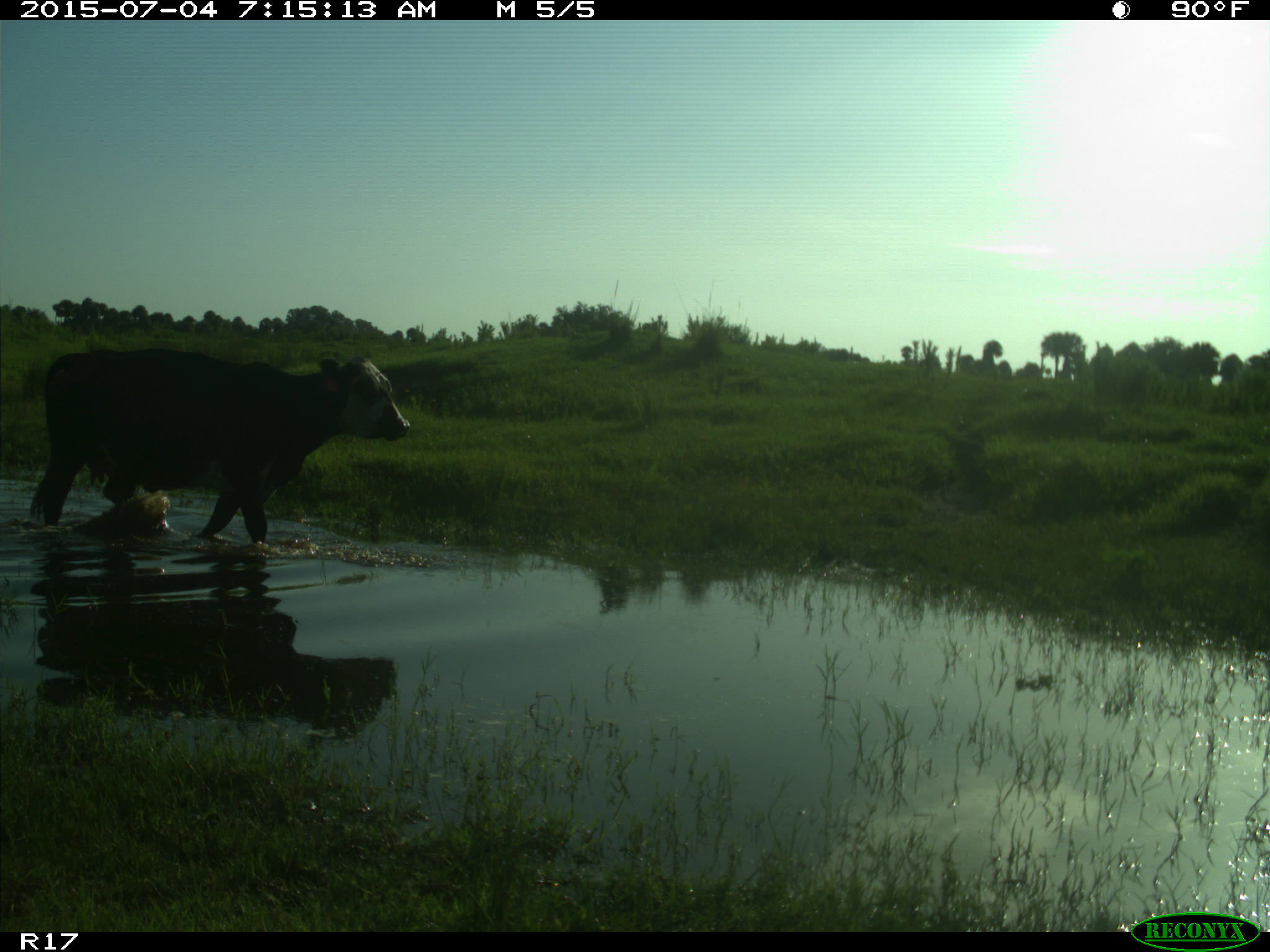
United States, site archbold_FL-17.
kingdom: Animalia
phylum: Chordata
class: Mammalia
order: Artiodactyla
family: Bovidae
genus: Bos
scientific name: Bos taurus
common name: domestic cow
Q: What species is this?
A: Bos taurus (domestic cow).